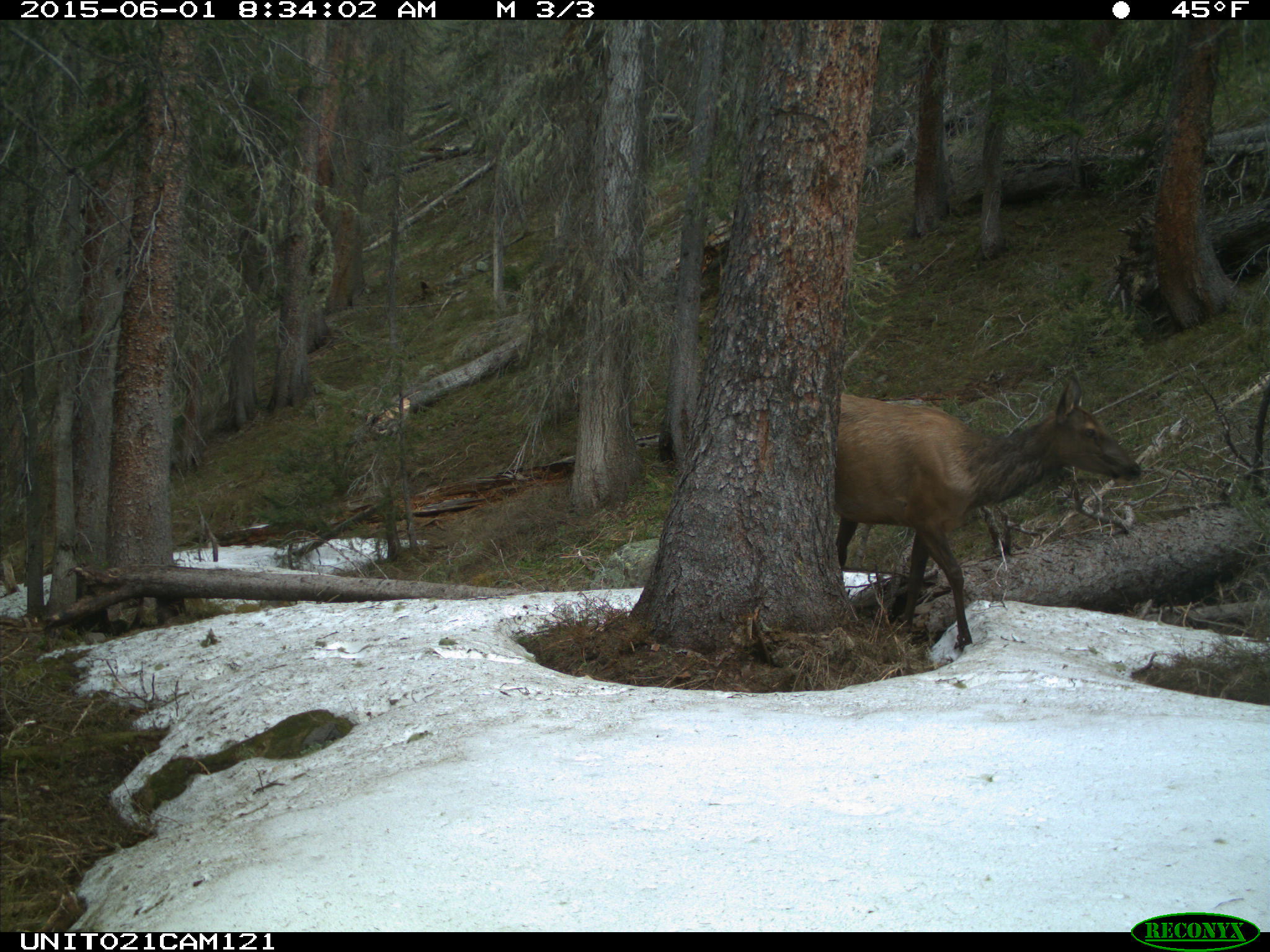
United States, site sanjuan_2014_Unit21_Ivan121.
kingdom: Animalia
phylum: Chordata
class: Mammalia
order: Artiodactyla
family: Cervidae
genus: Cervus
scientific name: Cervus elaphus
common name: red deer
Cervus elaphus (red deer).